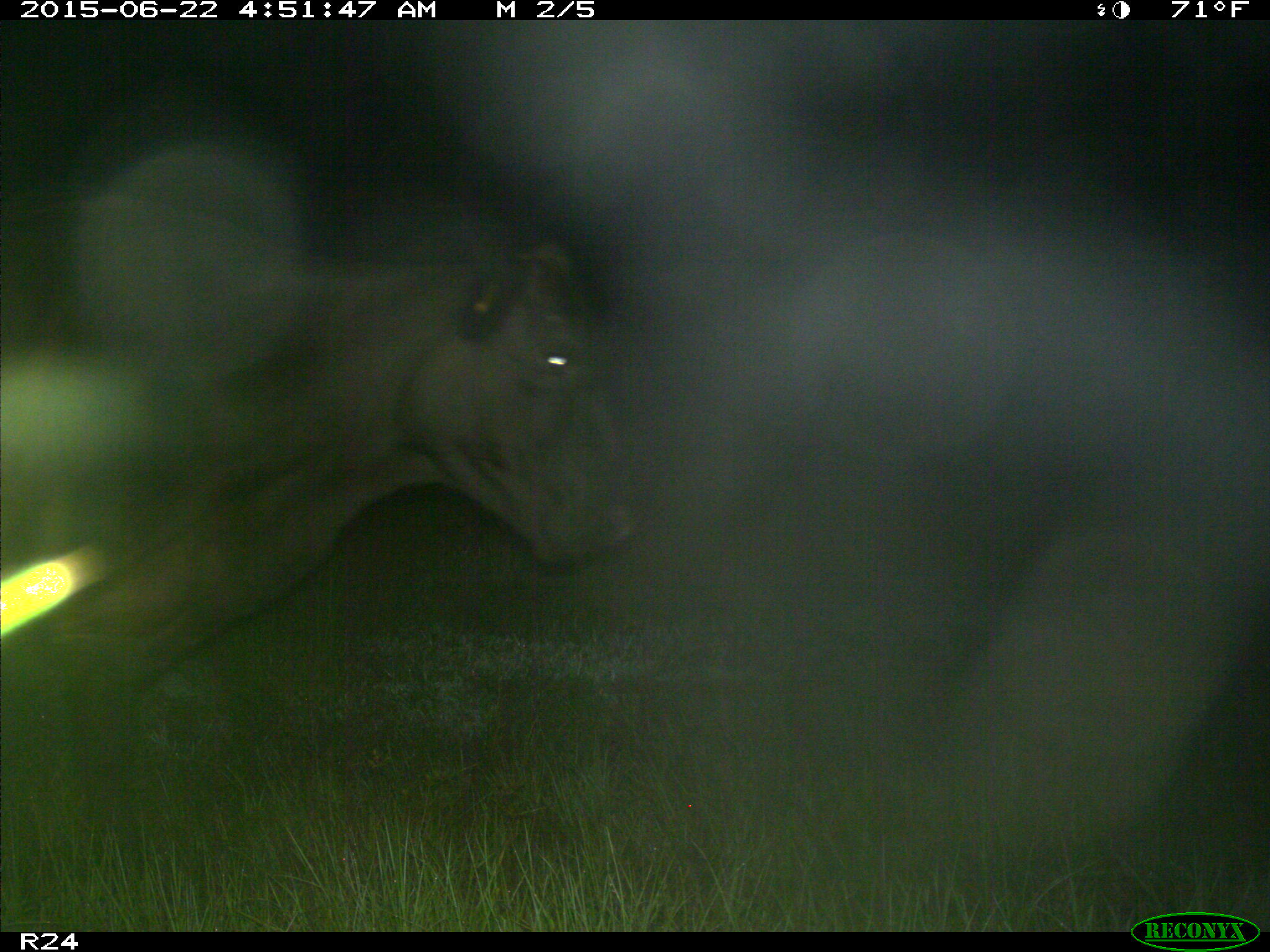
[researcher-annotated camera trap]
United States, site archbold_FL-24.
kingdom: Animalia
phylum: Chordata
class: Mammalia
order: Artiodactyla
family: Bovidae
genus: Bos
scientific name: Bos taurus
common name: domestic cow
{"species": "Bos taurus (domestic cow)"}